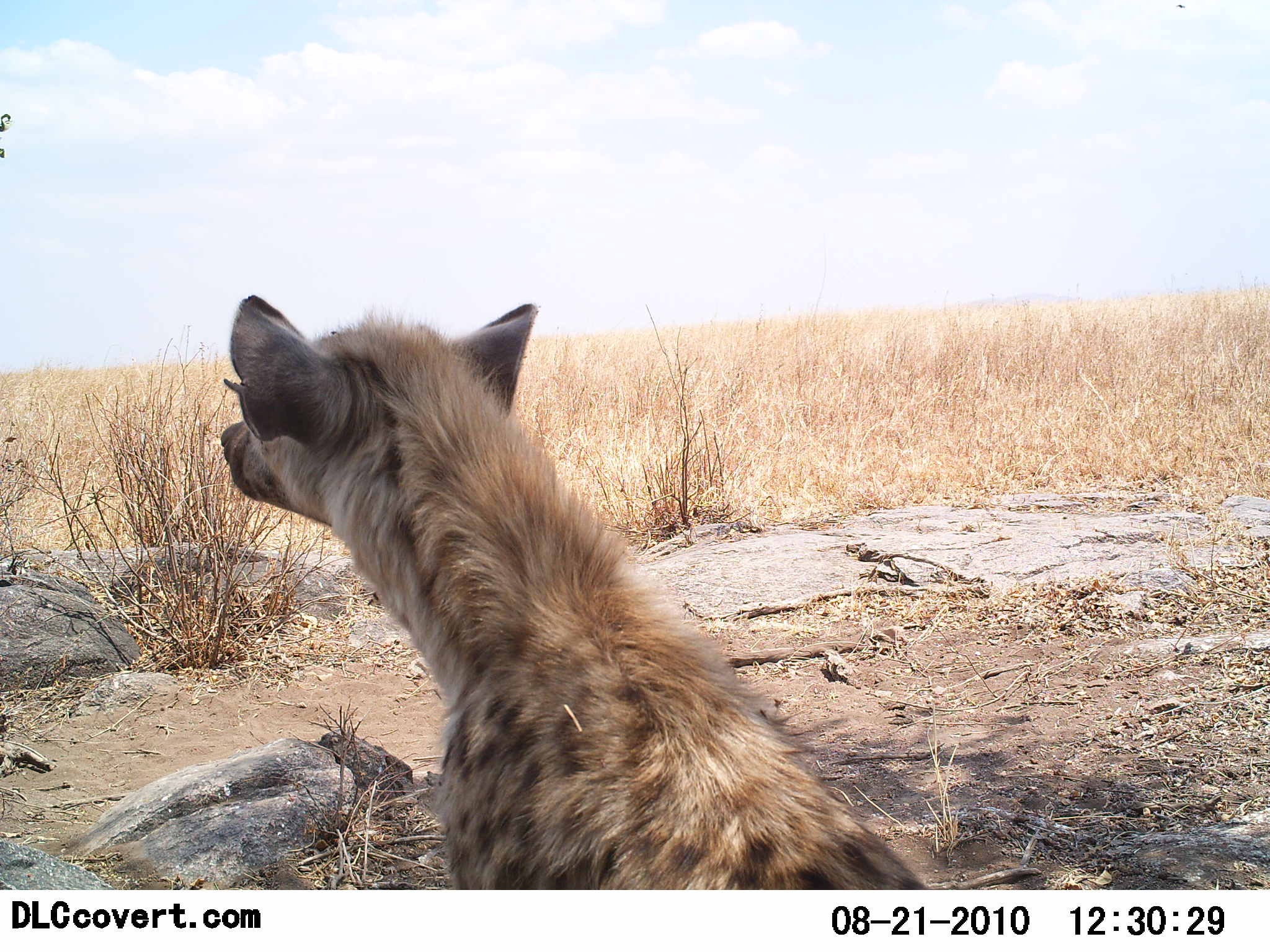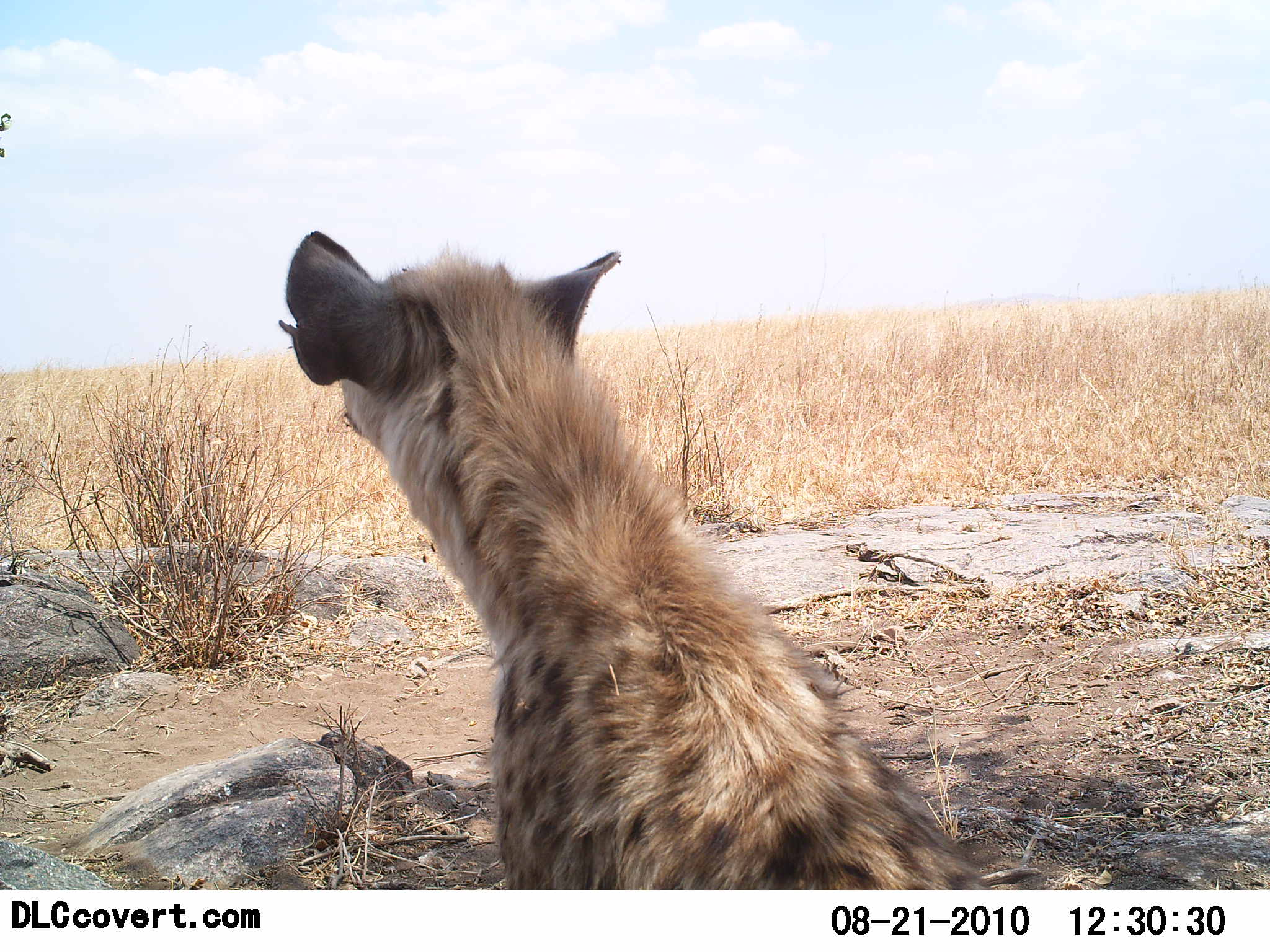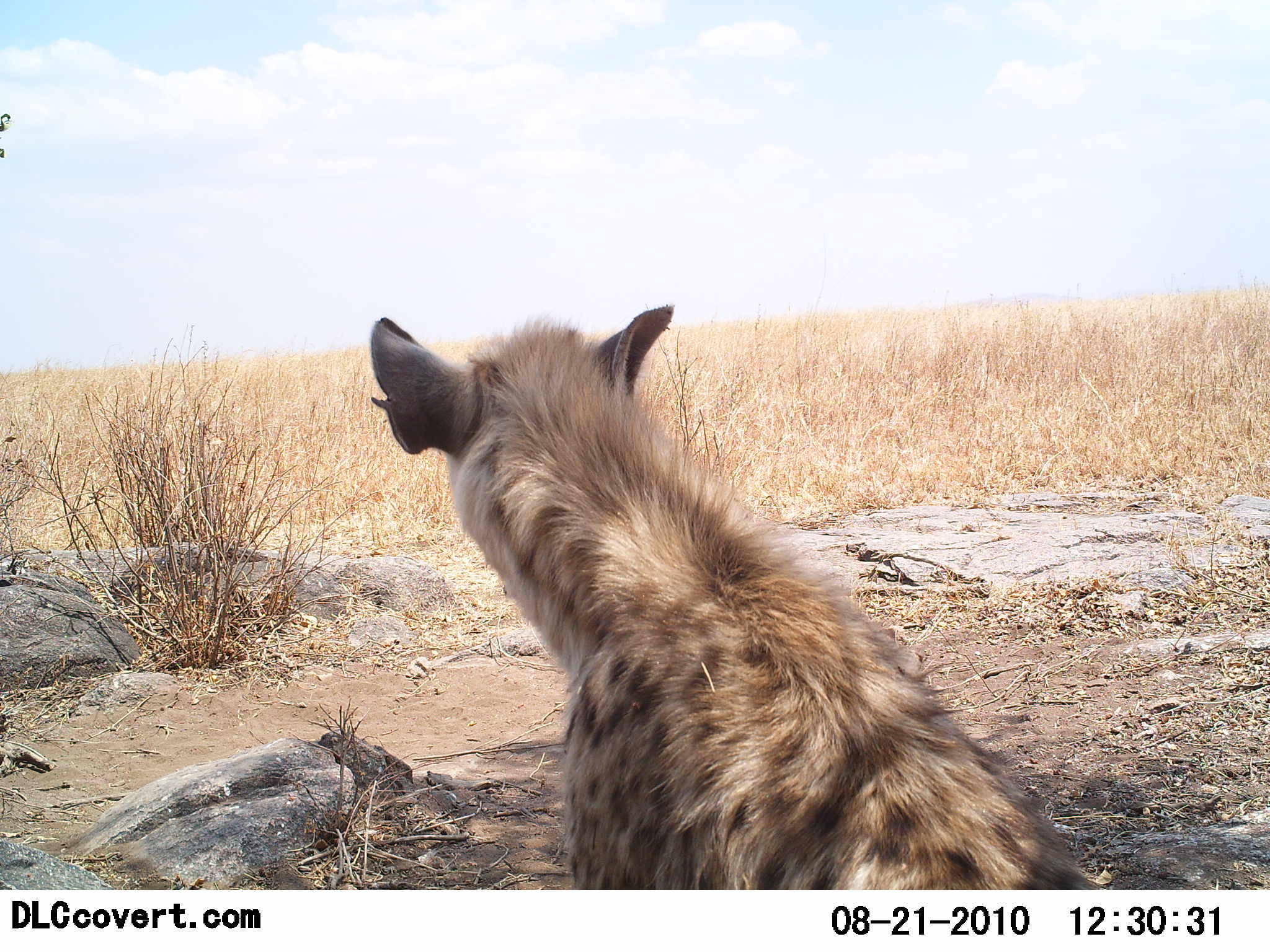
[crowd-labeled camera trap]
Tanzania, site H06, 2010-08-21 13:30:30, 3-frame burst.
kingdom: Animalia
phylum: Chordata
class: Mammalia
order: Carnivora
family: Hyaenidae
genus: Crocuta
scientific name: Crocuta crocuta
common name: spotted hyena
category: hyenaspotted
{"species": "hyenaspotted (spotted hyena) (Crocuta crocuta)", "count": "1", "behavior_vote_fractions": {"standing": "41%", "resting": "53%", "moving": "12%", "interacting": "0%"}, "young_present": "0%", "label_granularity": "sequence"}